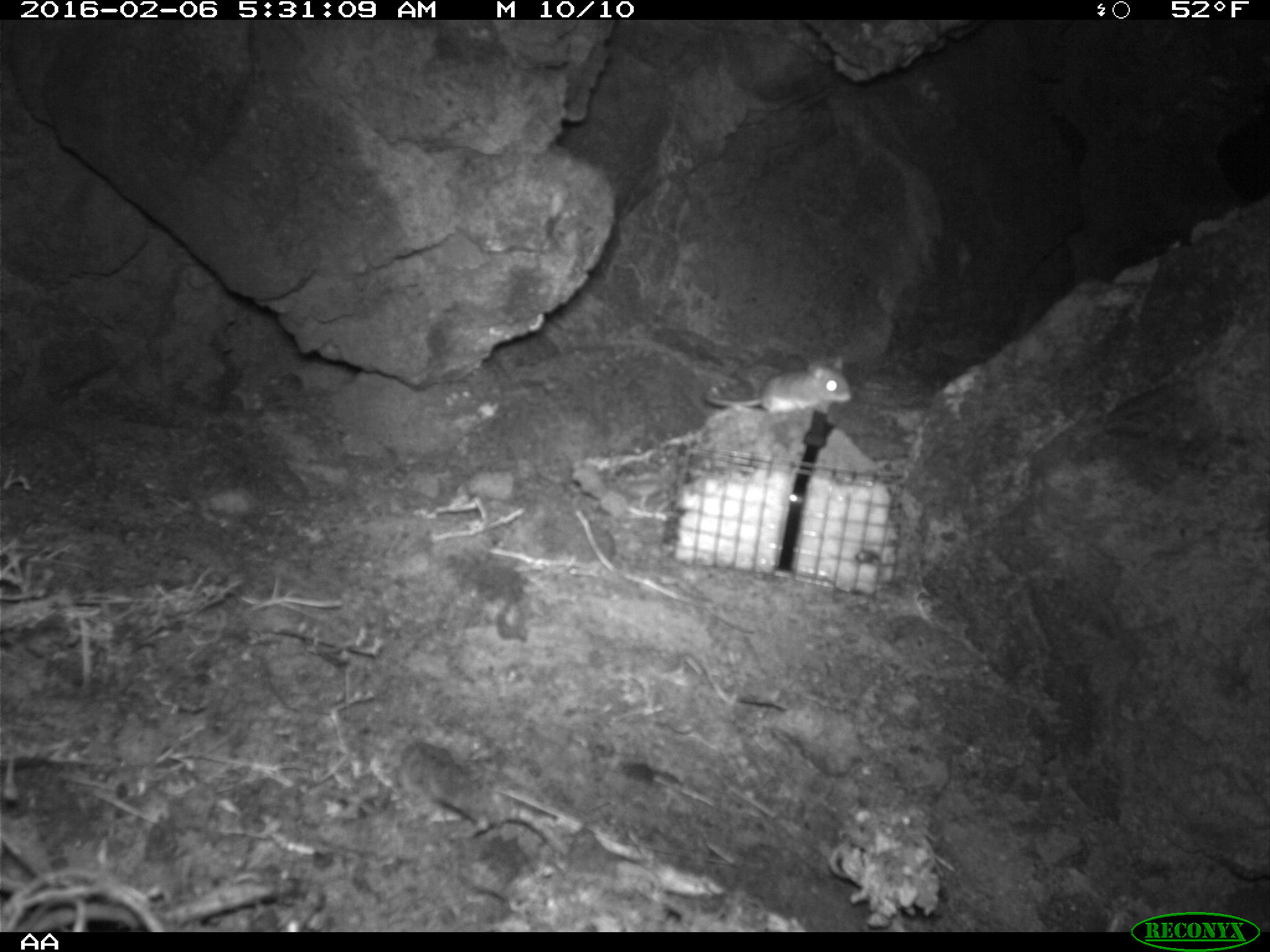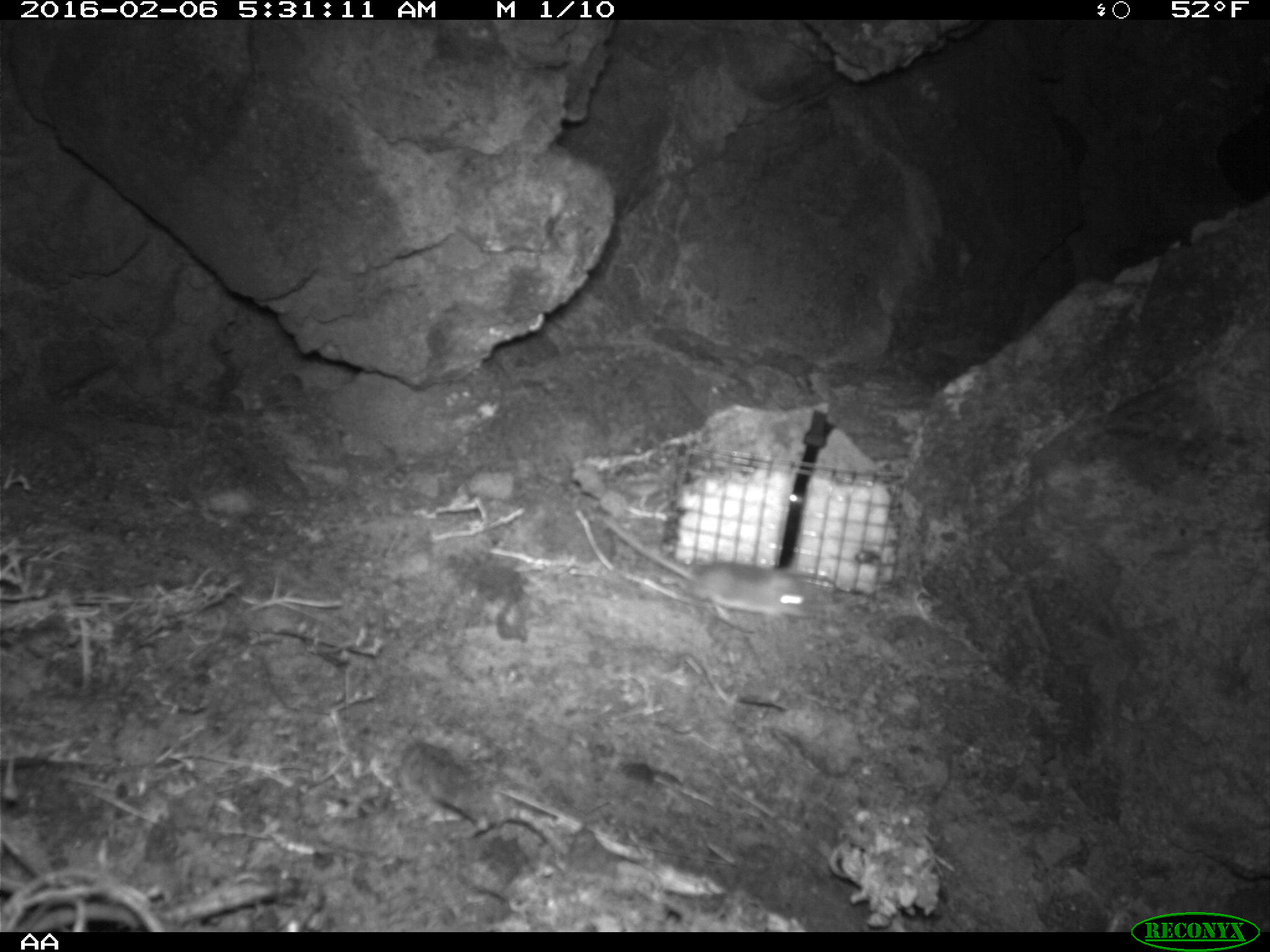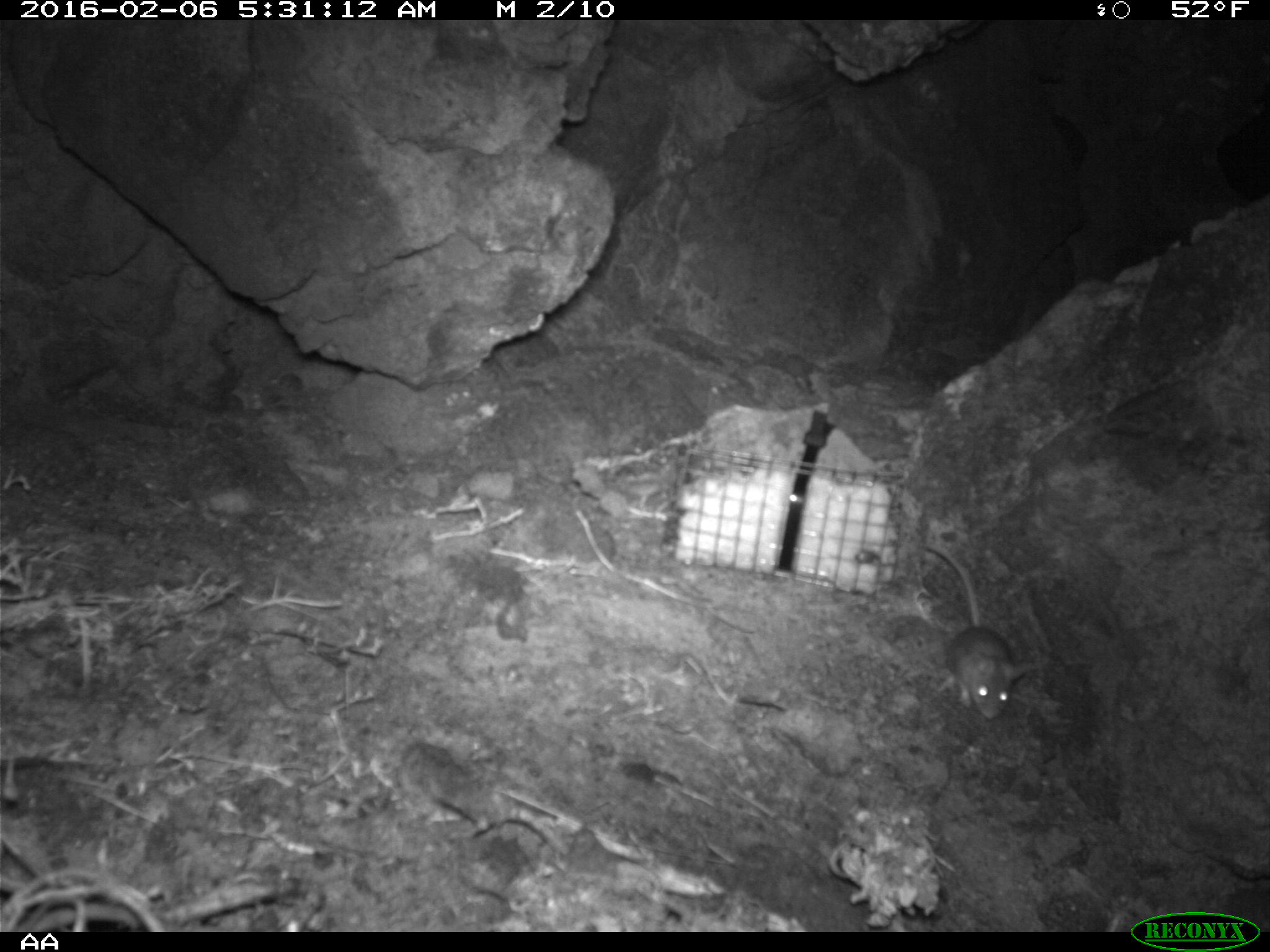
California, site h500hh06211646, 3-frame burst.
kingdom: Animalia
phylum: Chordata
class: Mammalia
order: Rodentia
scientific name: Rodentia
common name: rodent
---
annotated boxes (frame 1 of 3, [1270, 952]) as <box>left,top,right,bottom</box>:
rodent: <box>703,355,854,413</box>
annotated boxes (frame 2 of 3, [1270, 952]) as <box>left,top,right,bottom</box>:
rodent: <box>599,514,821,625</box>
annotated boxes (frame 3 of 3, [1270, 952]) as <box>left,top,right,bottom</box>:
rodent: <box>926,545,1015,721</box>